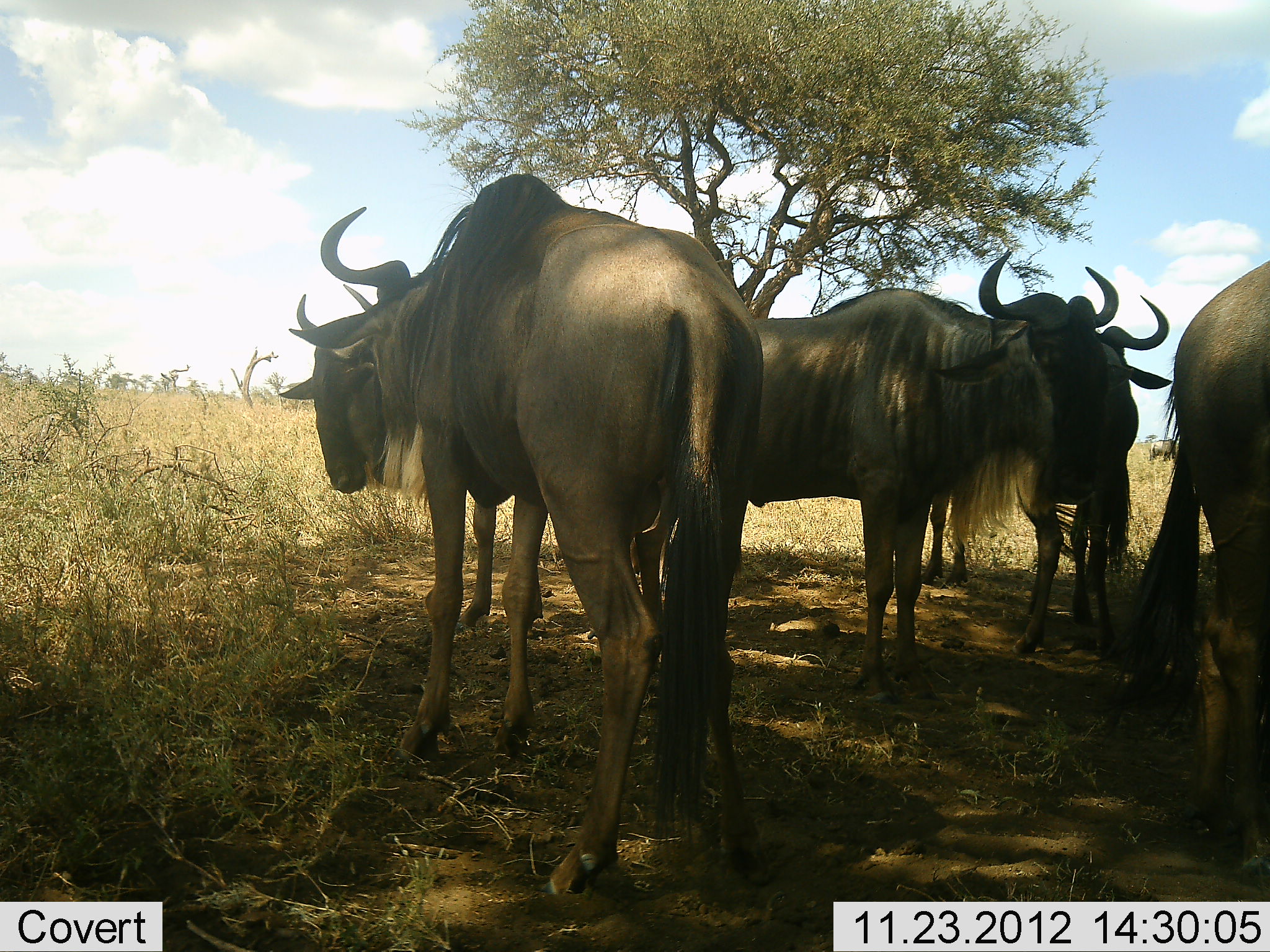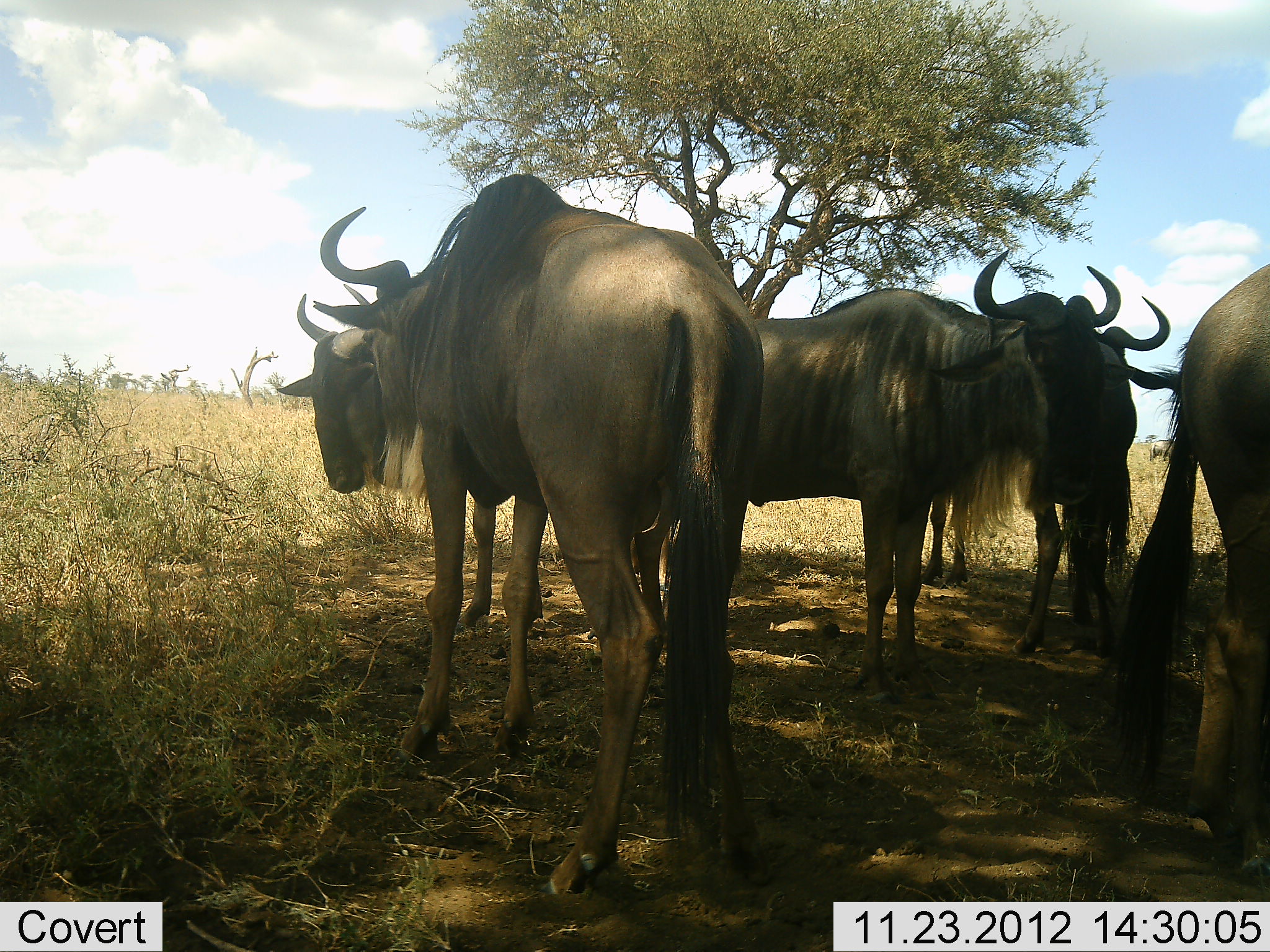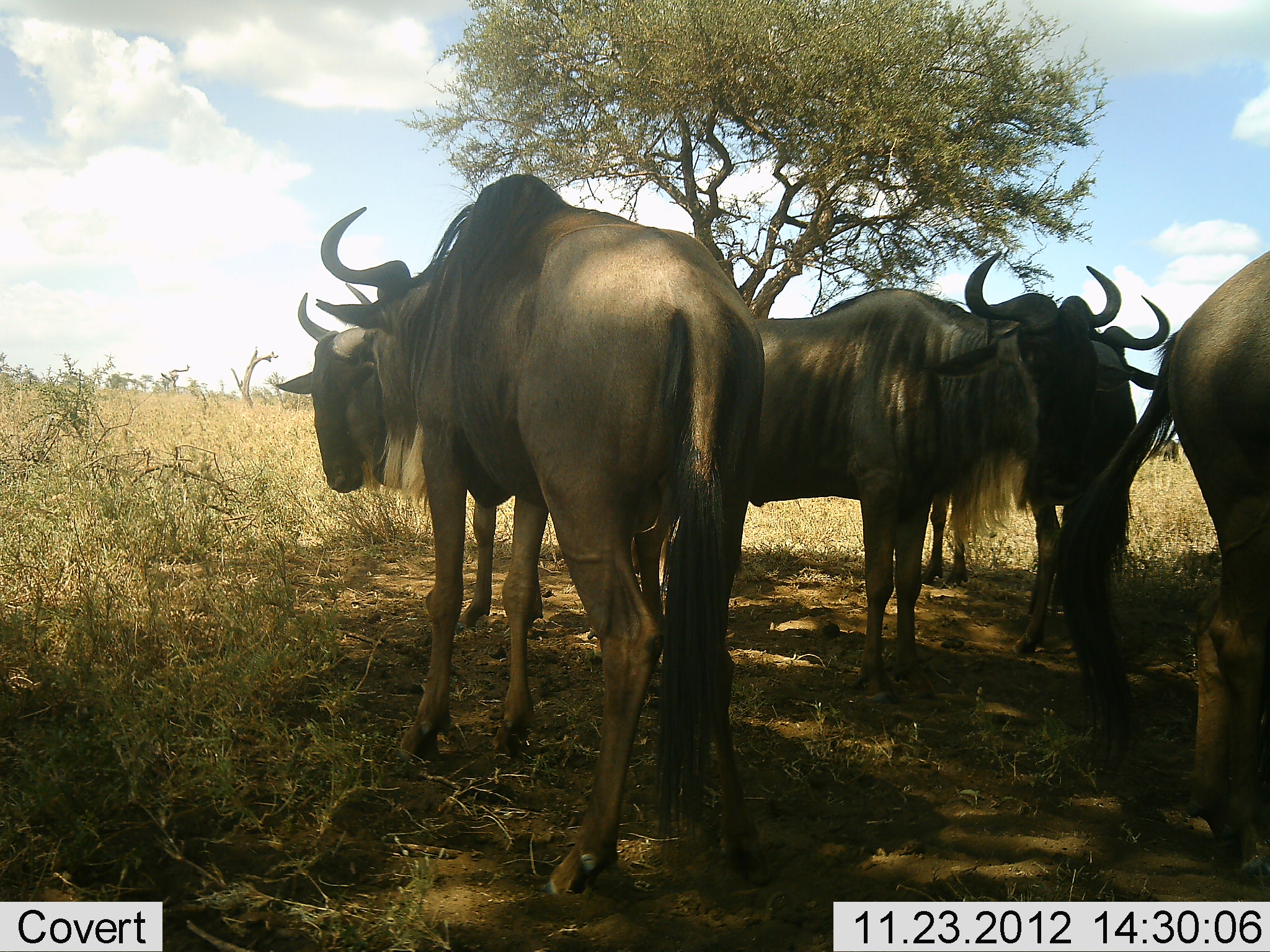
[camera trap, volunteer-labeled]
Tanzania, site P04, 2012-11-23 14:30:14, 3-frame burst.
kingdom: Animalia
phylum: Chordata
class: Mammalia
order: Artiodactyla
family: Bovidae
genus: Connochaetes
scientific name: Connochaetes taurinus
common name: blue wildebeest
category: wildebeest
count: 5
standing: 90%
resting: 10%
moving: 0%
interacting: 10%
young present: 0%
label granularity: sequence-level